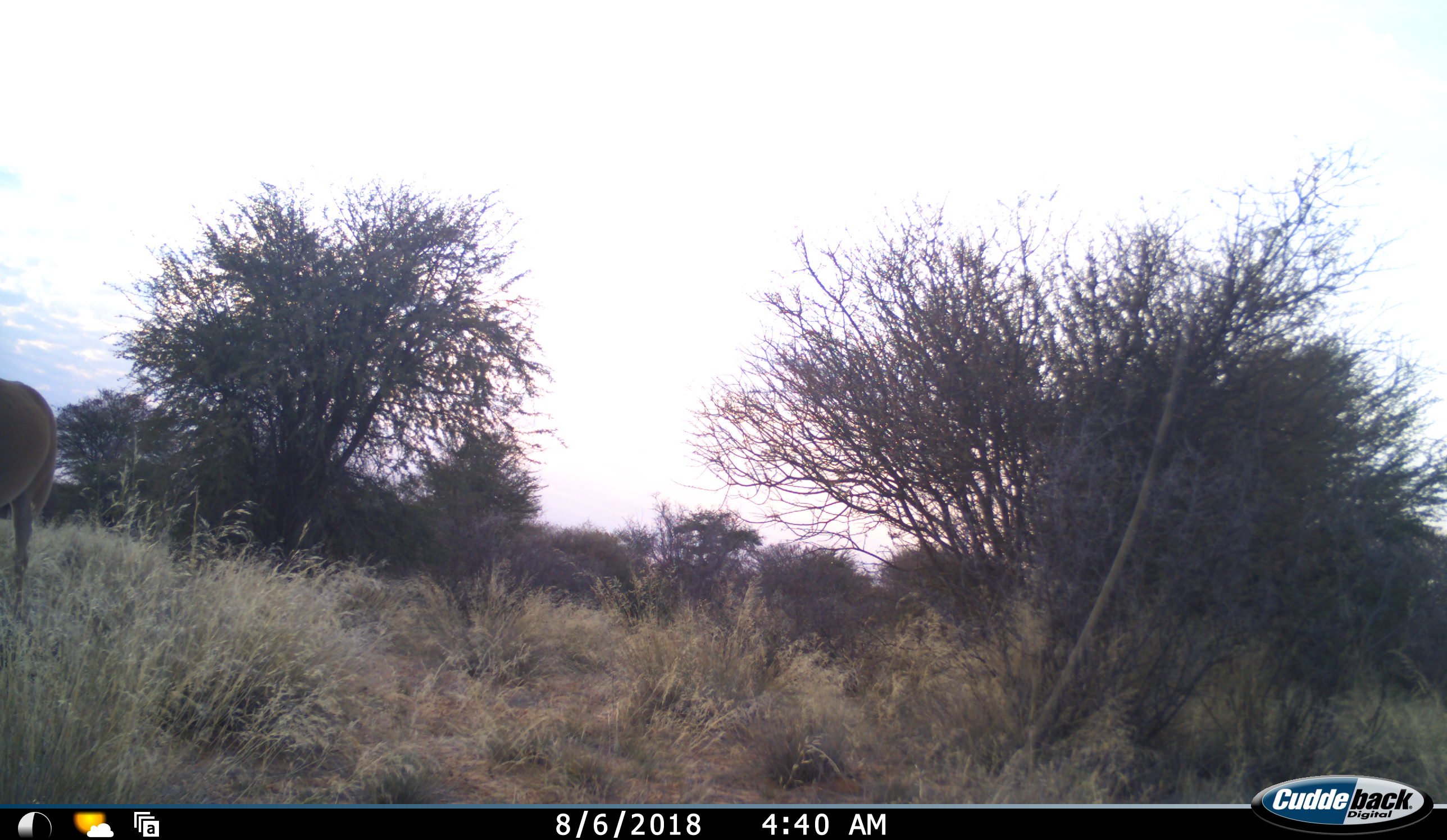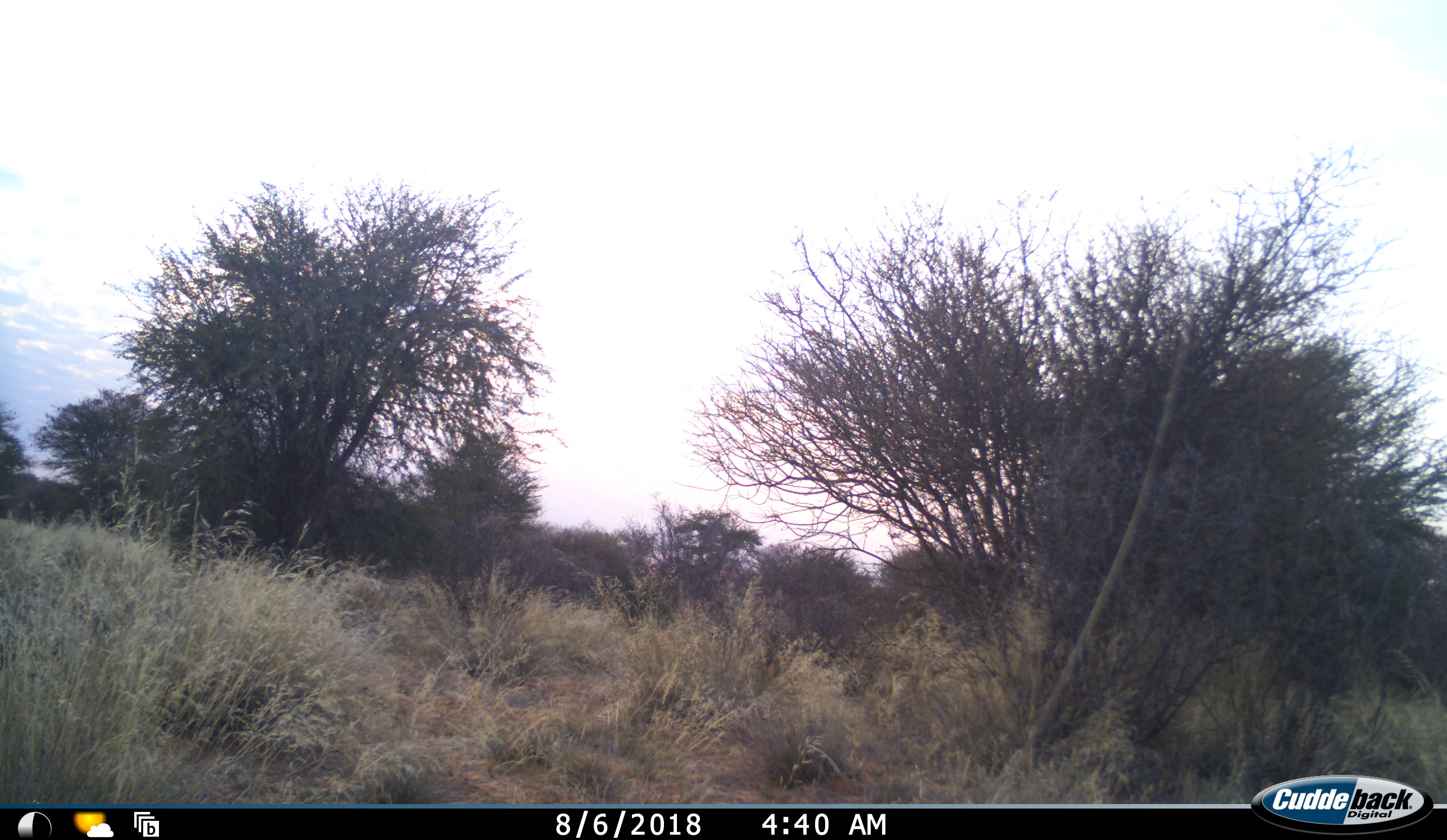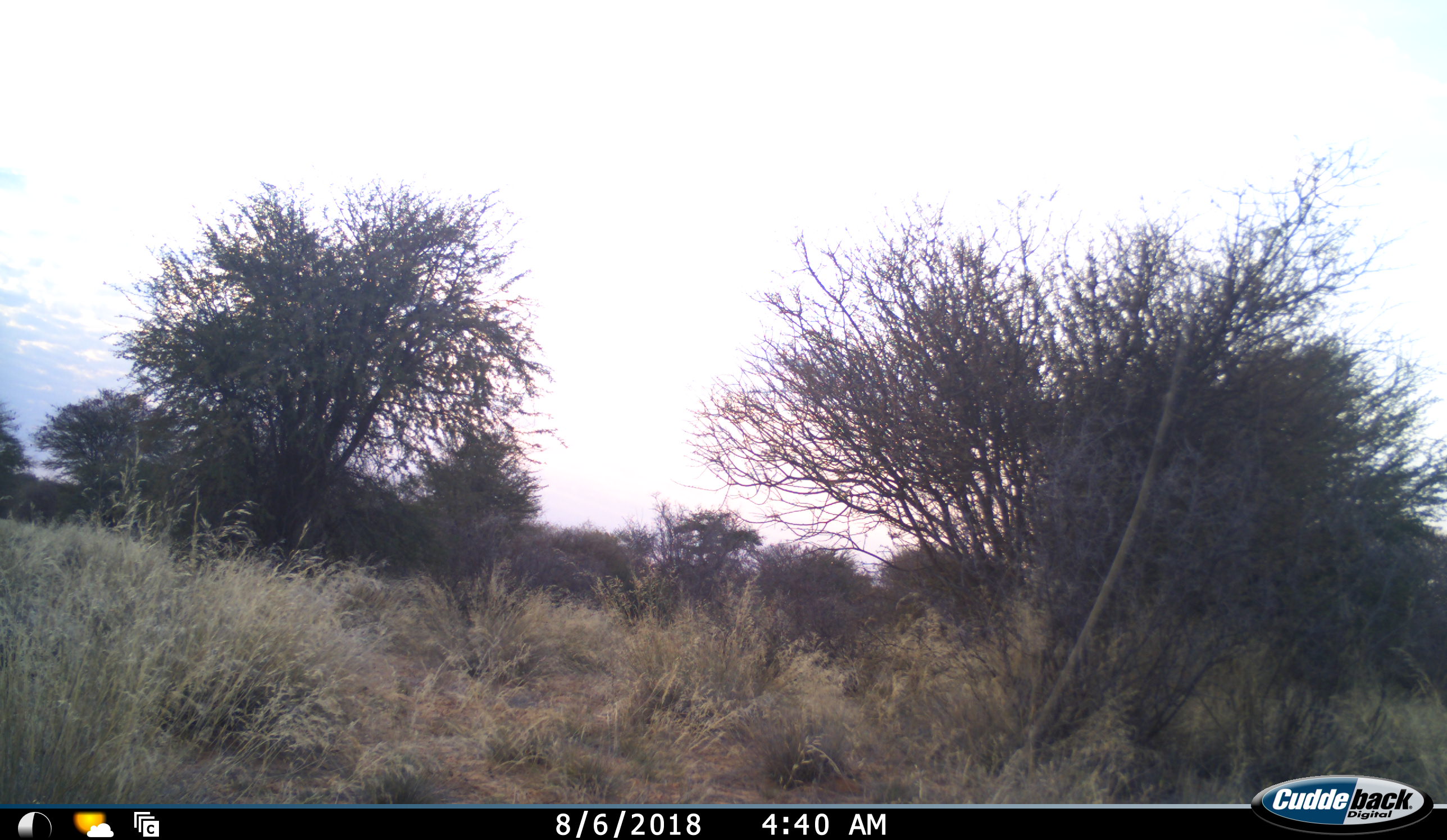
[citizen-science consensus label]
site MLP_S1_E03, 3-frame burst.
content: unidentified animal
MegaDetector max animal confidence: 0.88